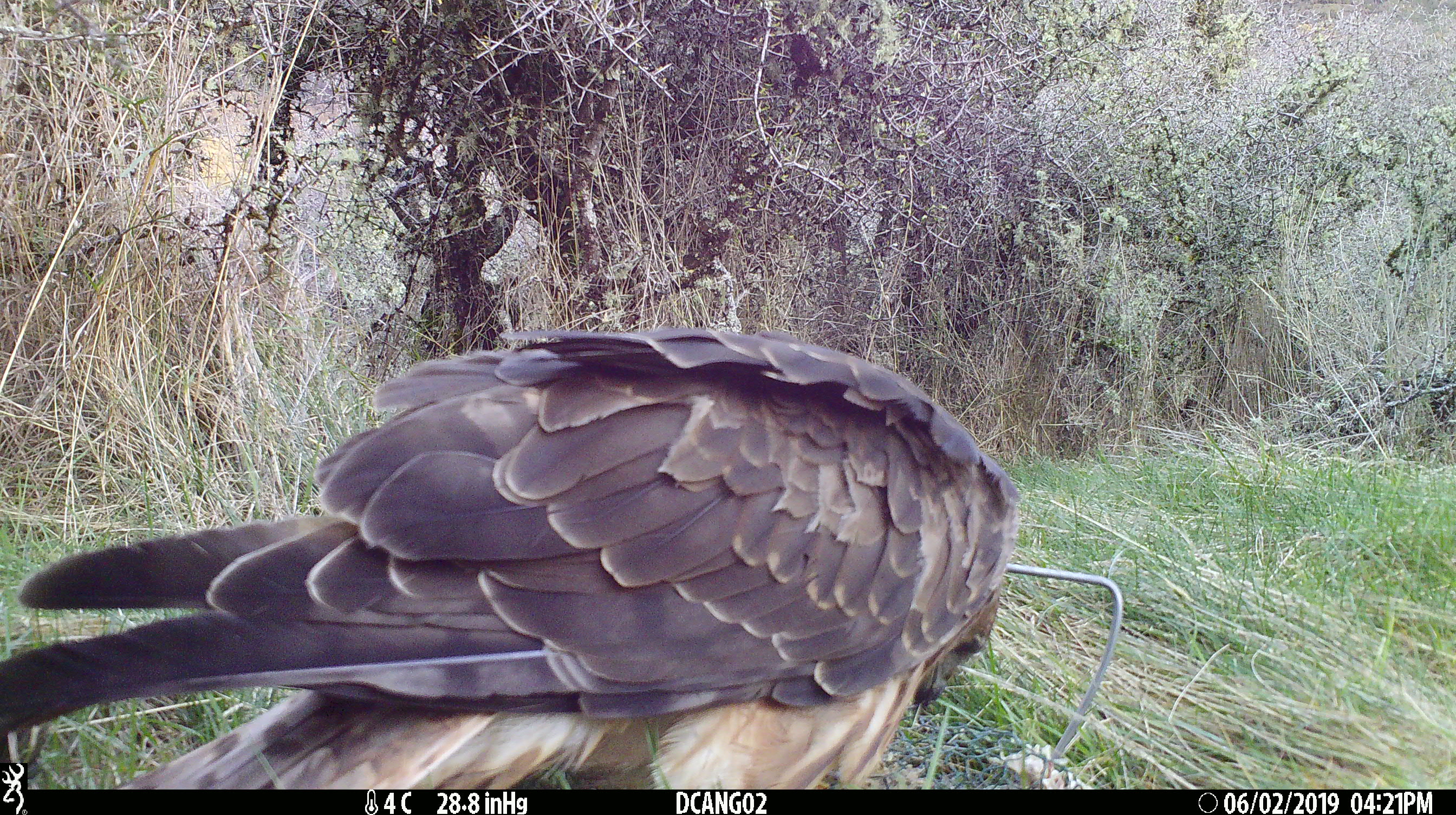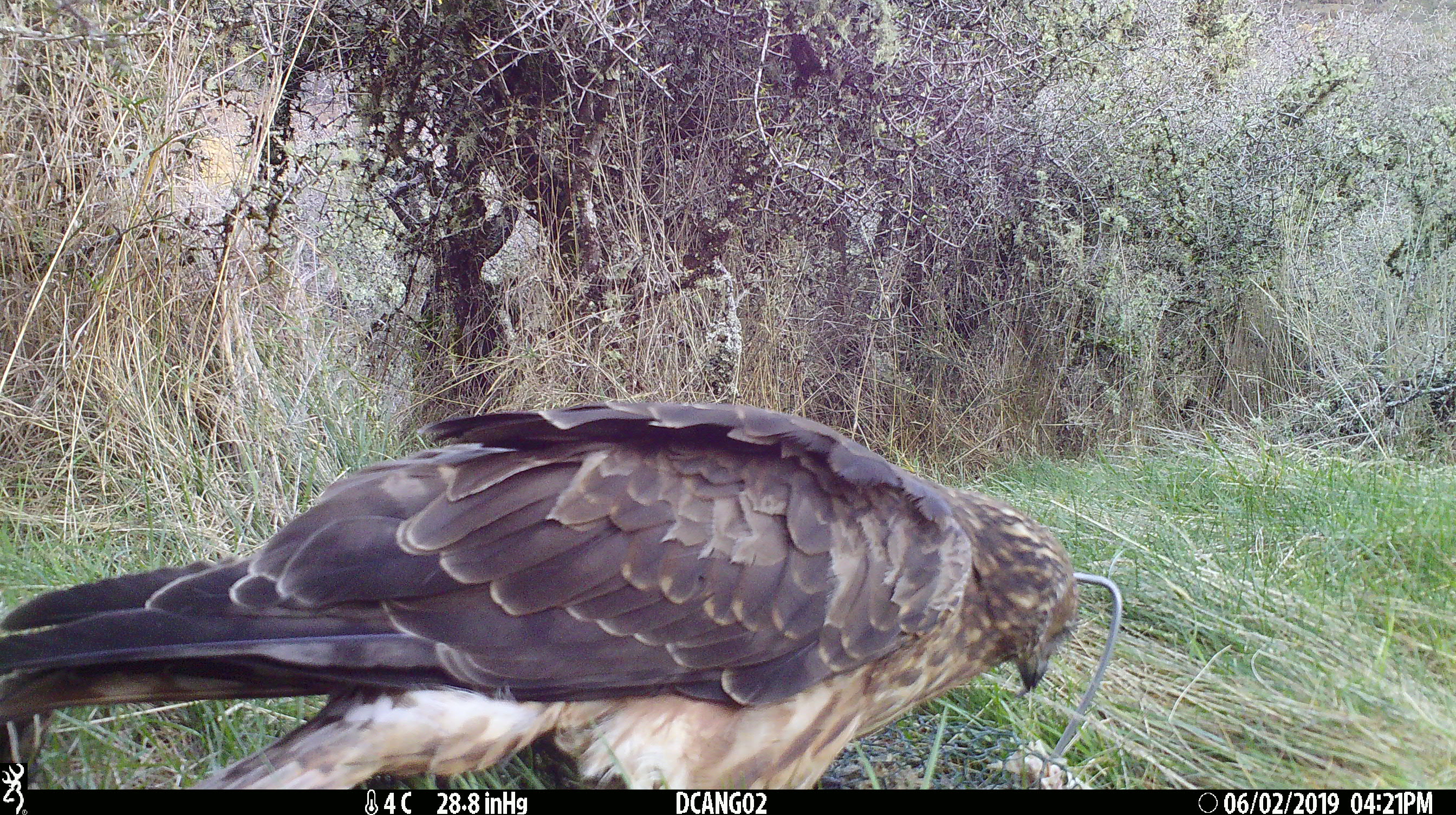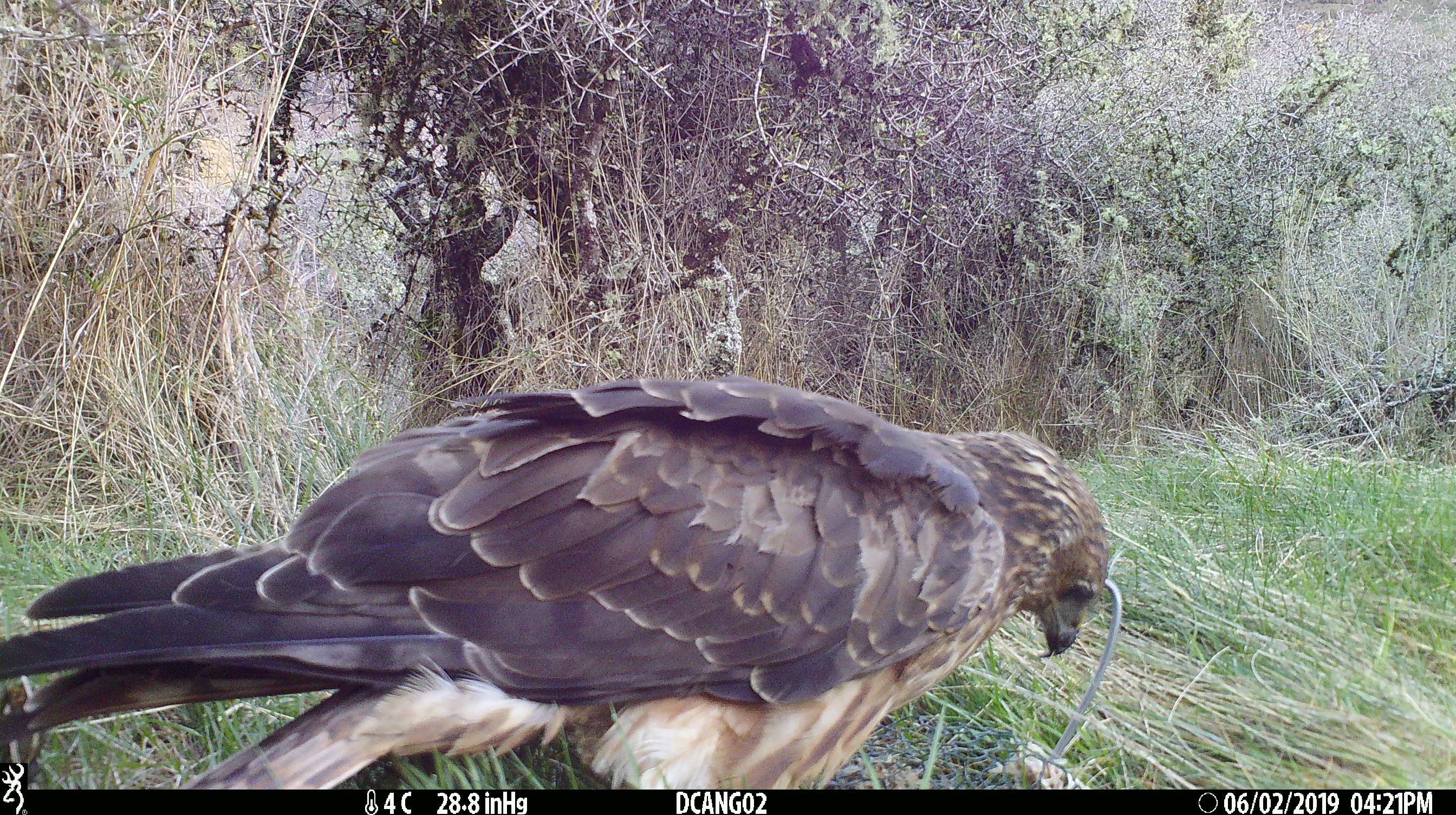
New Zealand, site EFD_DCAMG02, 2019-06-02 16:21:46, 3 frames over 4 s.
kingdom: Animalia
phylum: Chordata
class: Aves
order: Accipitriformes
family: Accipitridae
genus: Circus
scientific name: Circus approximans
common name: swamp harrier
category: harrier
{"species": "harrier (swamp harrier) (Circus approximans)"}